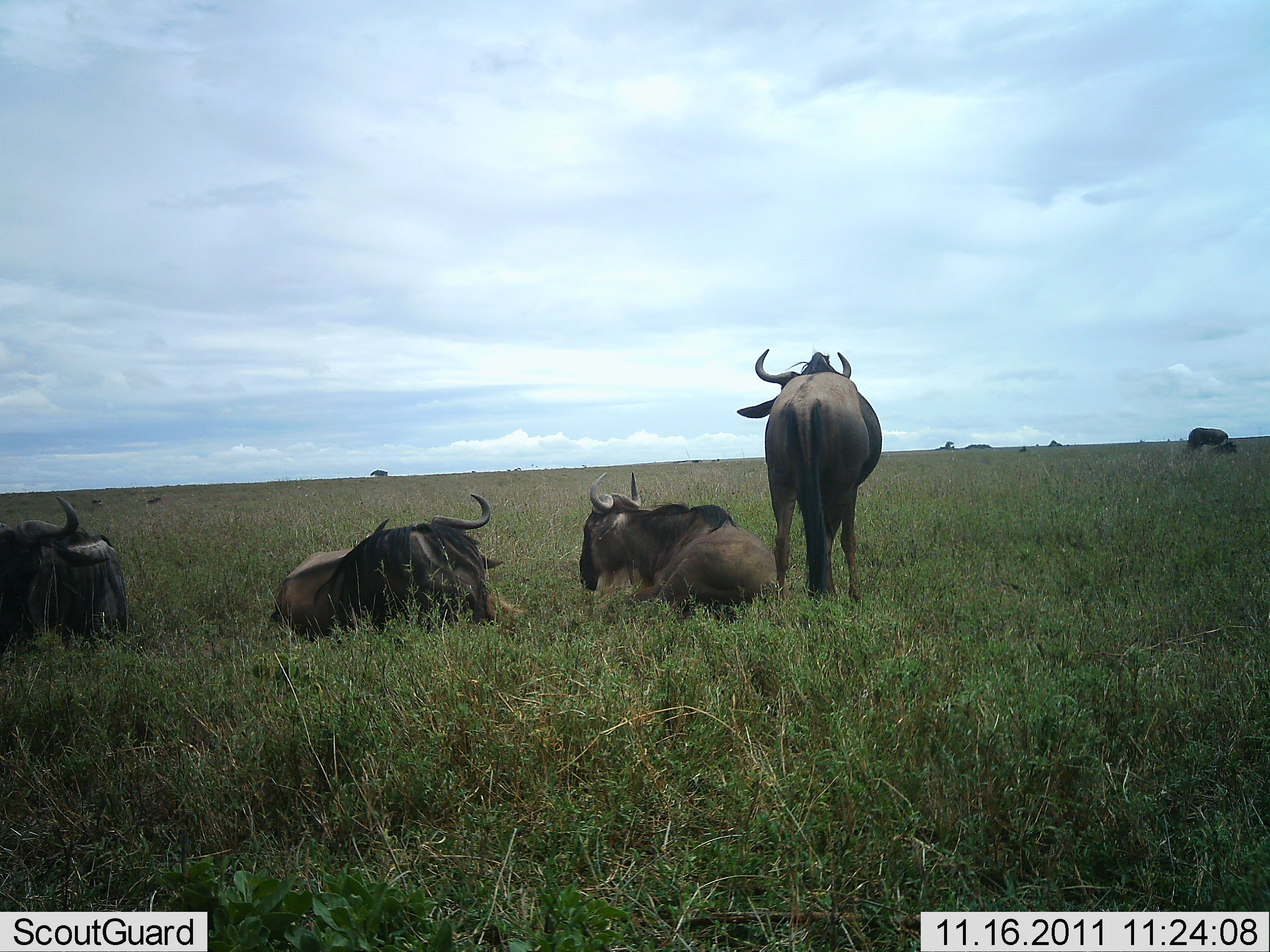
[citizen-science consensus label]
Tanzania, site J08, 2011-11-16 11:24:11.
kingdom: Animalia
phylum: Chordata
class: Mammalia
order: Artiodactyla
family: Bovidae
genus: Connochaetes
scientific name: Connochaetes taurinus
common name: blue wildebeest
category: wildebeest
Wildebeest (blue wildebeest) (Connochaetes taurinus), count 5. Behavior (volunteer vote fractions): standing 80%, resting 100%, moving 0%, interacting 0%. Young present (vote fraction): 0%. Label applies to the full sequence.